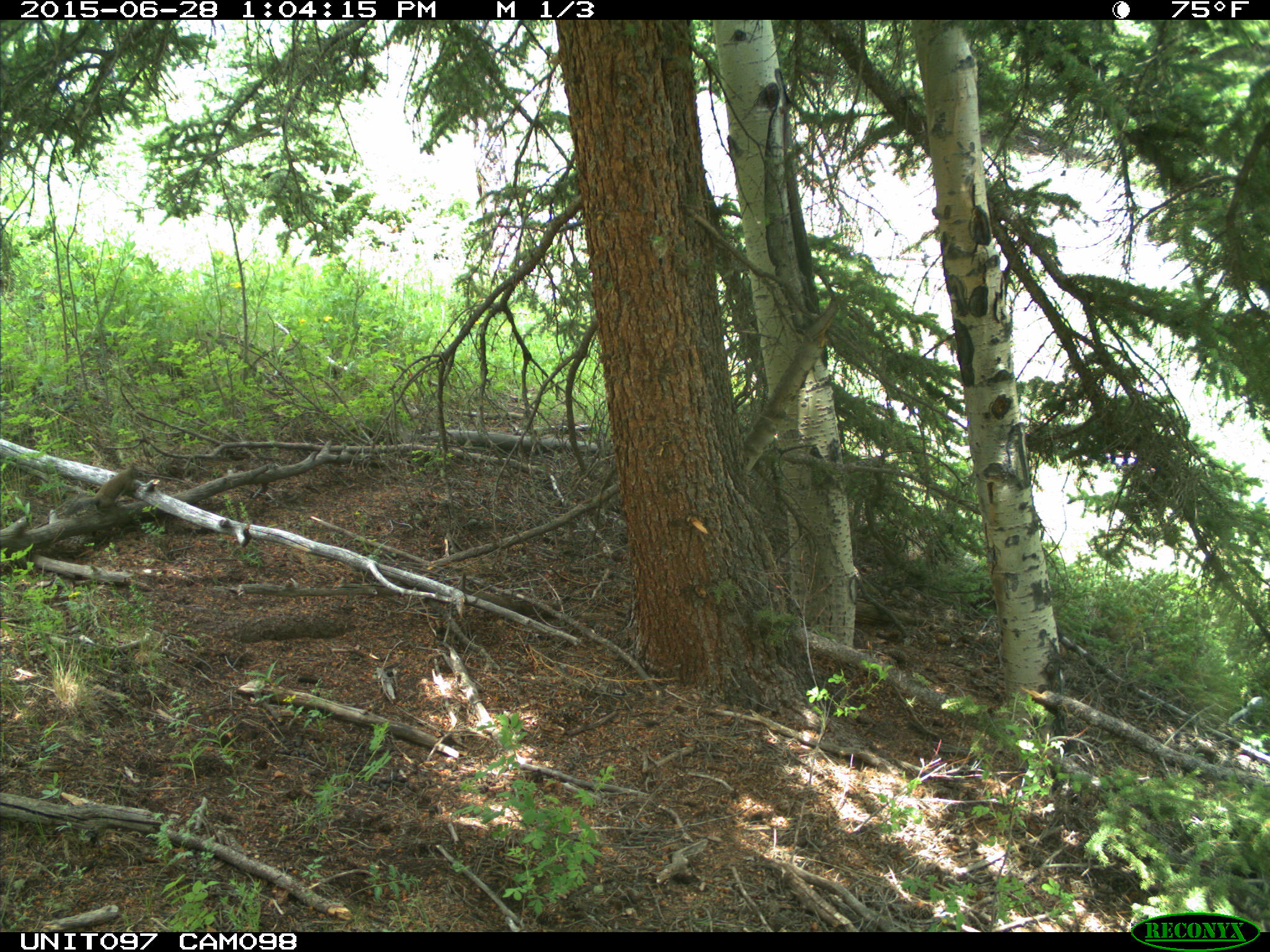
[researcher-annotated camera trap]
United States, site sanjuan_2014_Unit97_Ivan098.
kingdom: Animalia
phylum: Chordata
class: Mammalia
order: Rodentia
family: Sciuridae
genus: Tamiasciurus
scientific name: Tamiasciurus hudsonicus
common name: american red squirrel